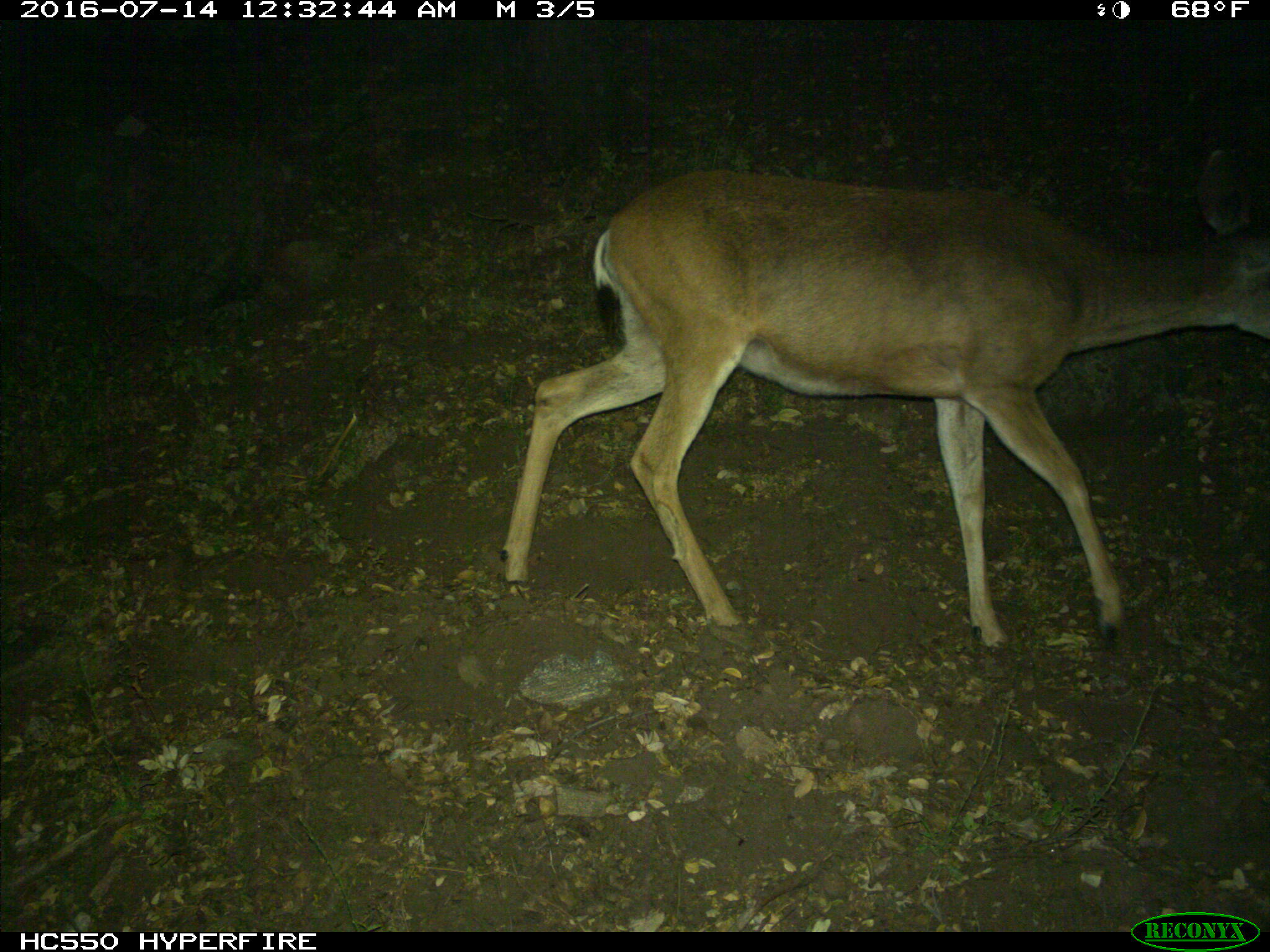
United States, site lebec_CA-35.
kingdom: Animalia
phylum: Chordata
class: Mammalia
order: Artiodactyla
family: Cervidae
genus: Odocoileus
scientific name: Odocoileus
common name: deer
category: unidentified deer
Unidentified deer (deer) (Odocoileus).